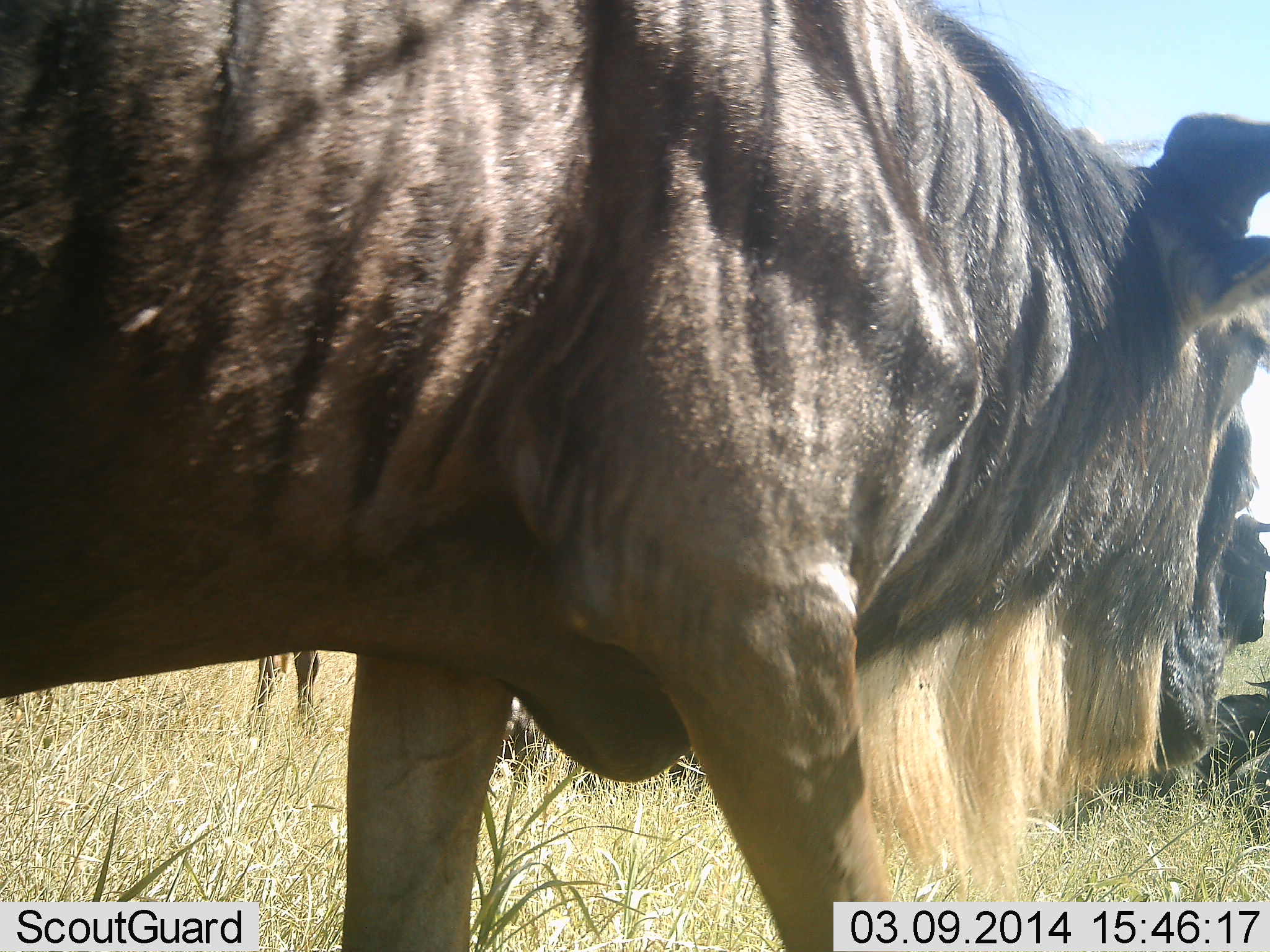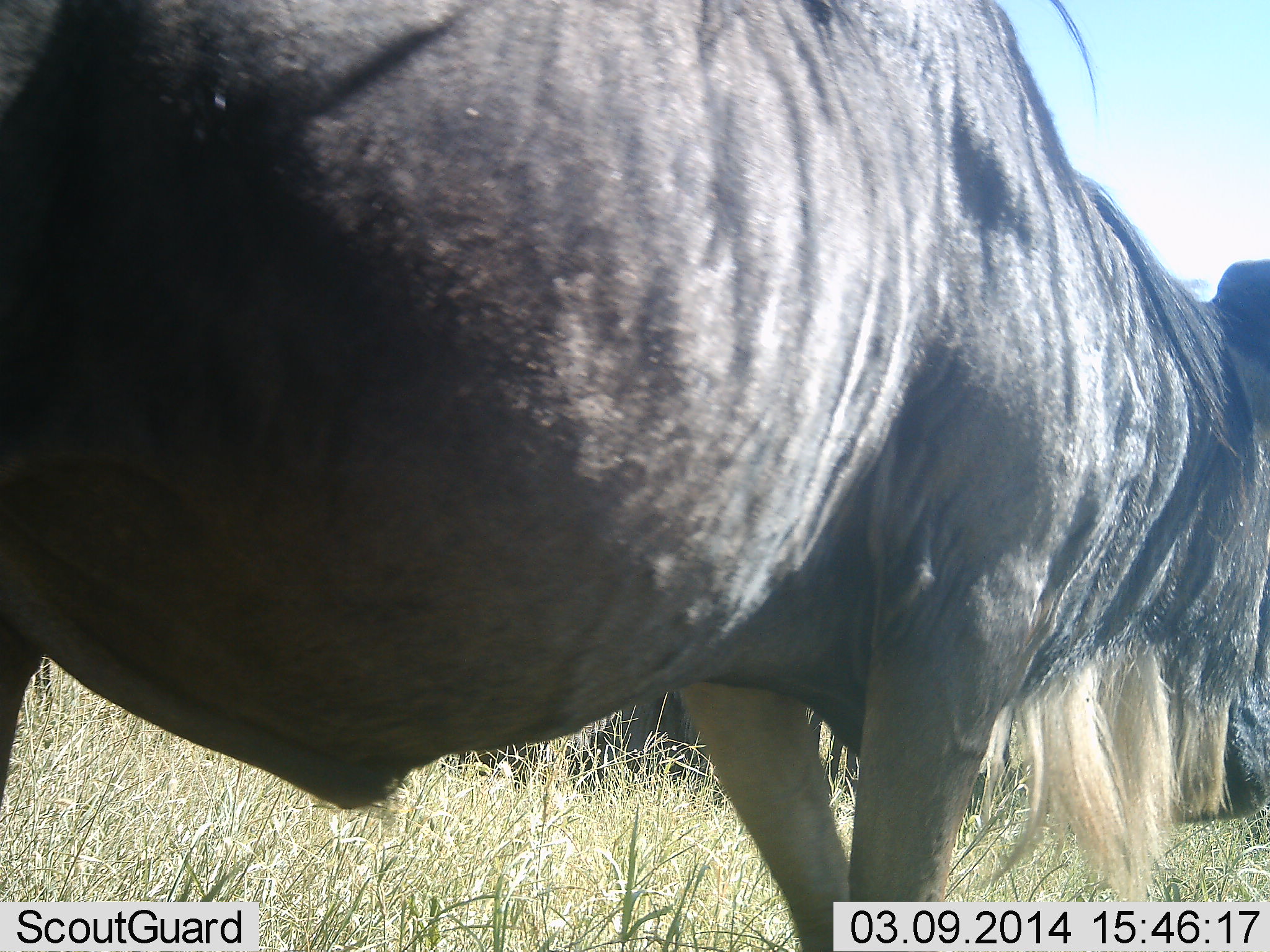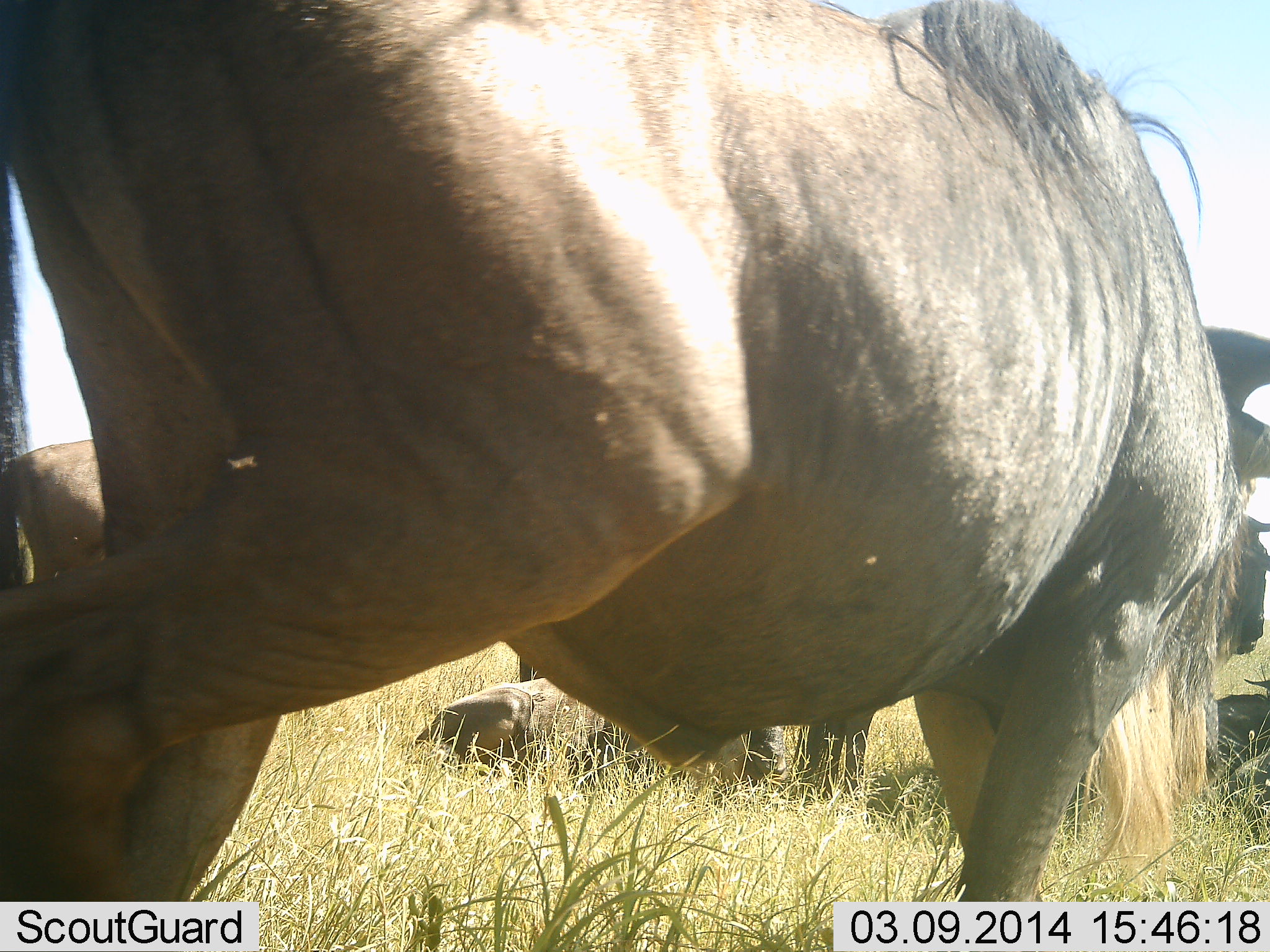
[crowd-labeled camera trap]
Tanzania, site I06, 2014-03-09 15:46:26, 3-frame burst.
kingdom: Animalia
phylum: Chordata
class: Mammalia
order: Artiodactyla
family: Bovidae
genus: Connochaetes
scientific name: Connochaetes taurinus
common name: blue wildebeest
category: wildebeest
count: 2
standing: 57%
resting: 43%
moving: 63%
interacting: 0%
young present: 7%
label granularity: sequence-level